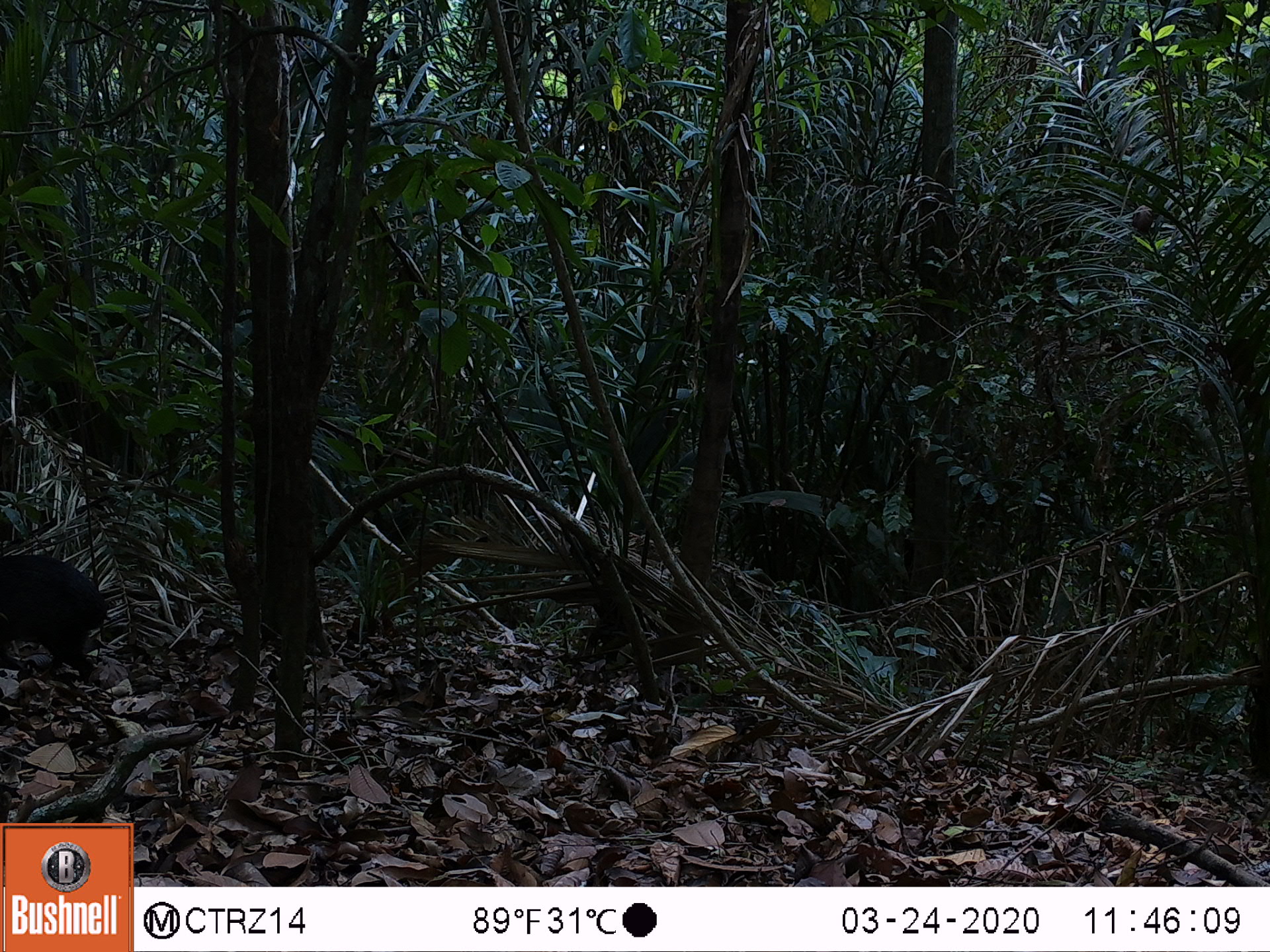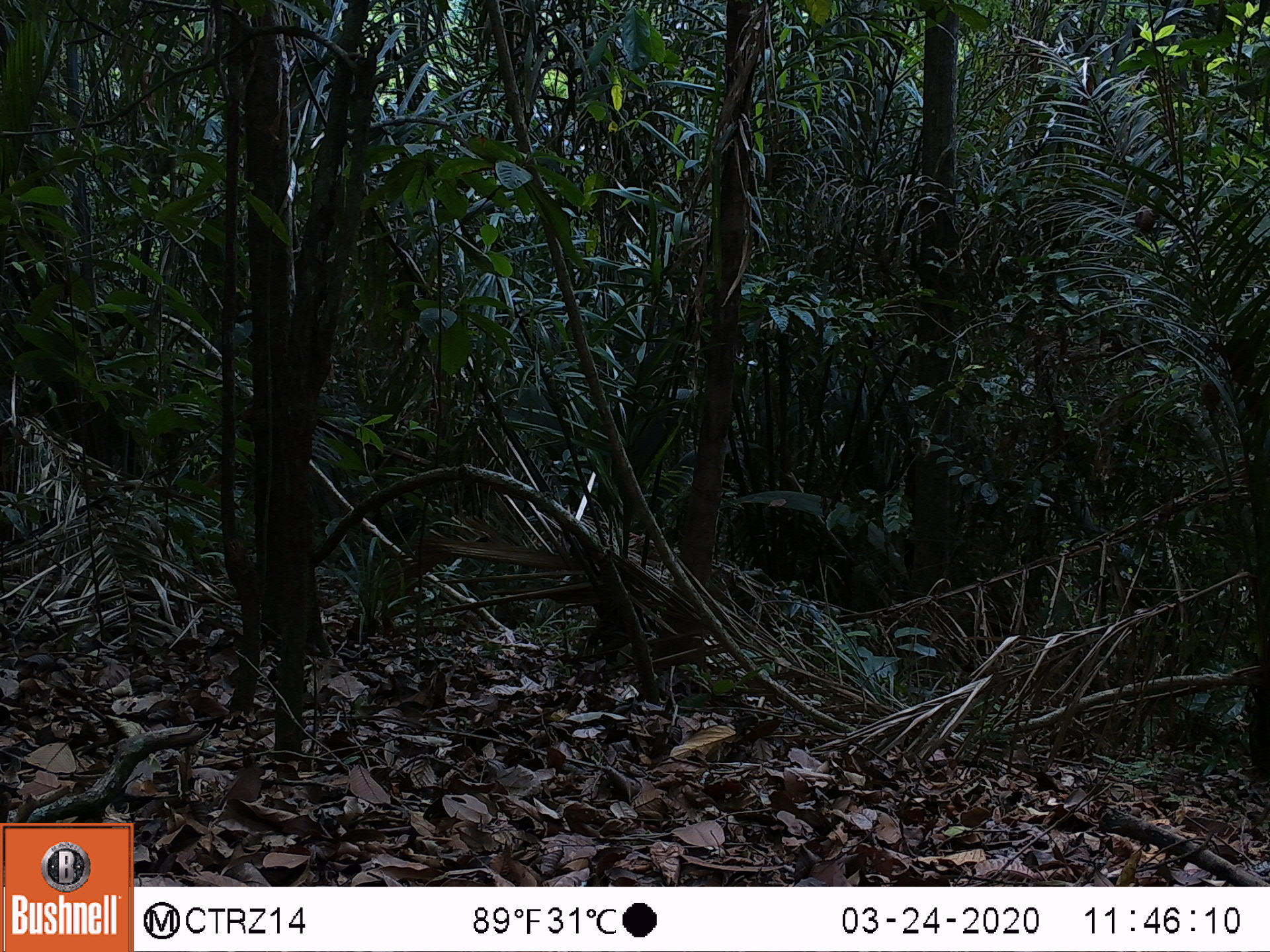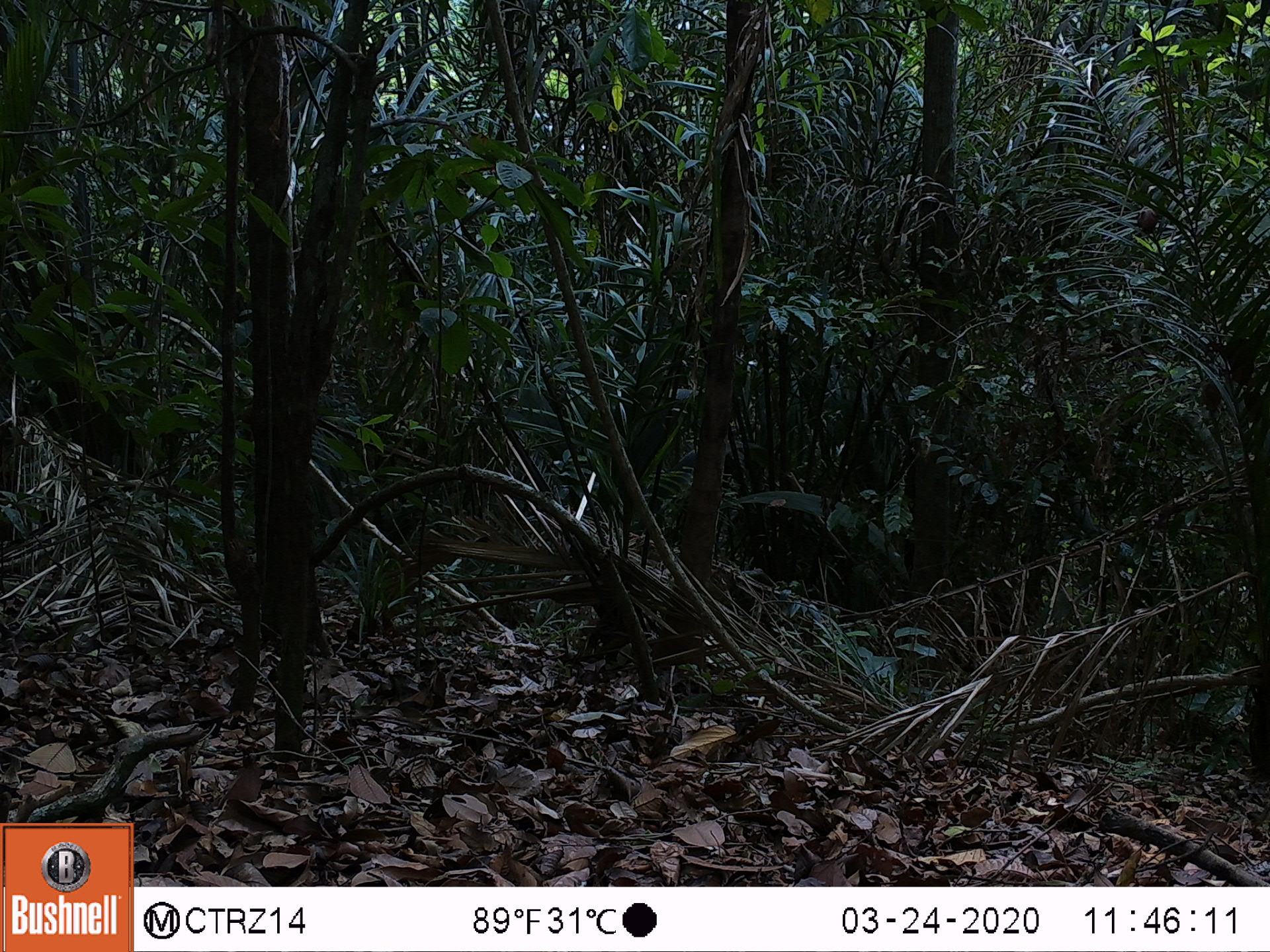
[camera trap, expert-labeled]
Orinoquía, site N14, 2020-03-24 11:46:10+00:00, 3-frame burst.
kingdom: Animalia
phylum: Chordata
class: Mammalia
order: Artiodactyla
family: Tayassuidae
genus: Pecari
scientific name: Pecari tajacu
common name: collared peccary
Collared peccary (Pecari tajacu).